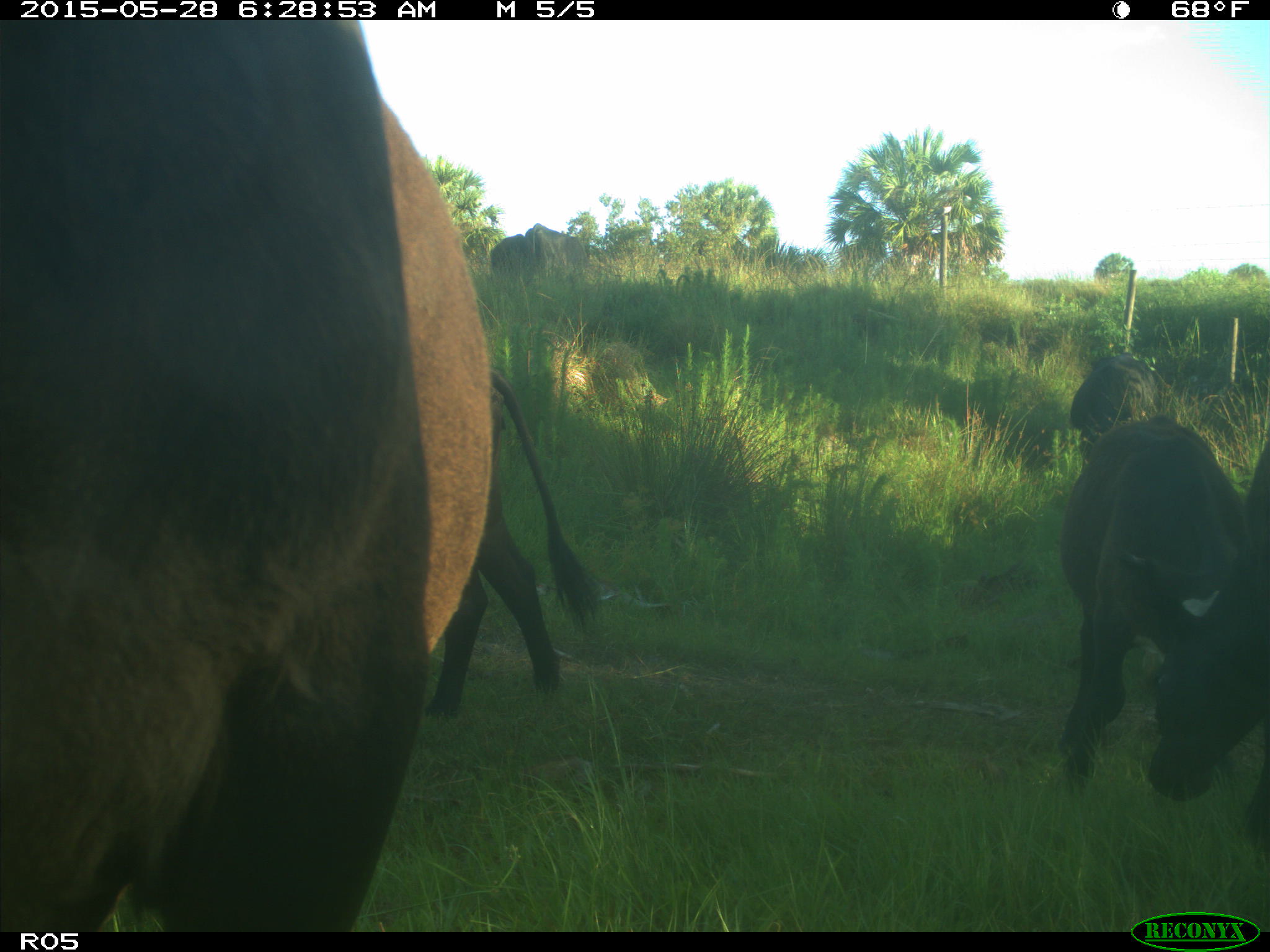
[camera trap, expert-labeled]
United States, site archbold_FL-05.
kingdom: Animalia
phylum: Chordata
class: Mammalia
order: Artiodactyla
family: Bovidae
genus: Bos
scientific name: Bos taurus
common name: domestic cow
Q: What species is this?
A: Bos taurus (domestic cow).